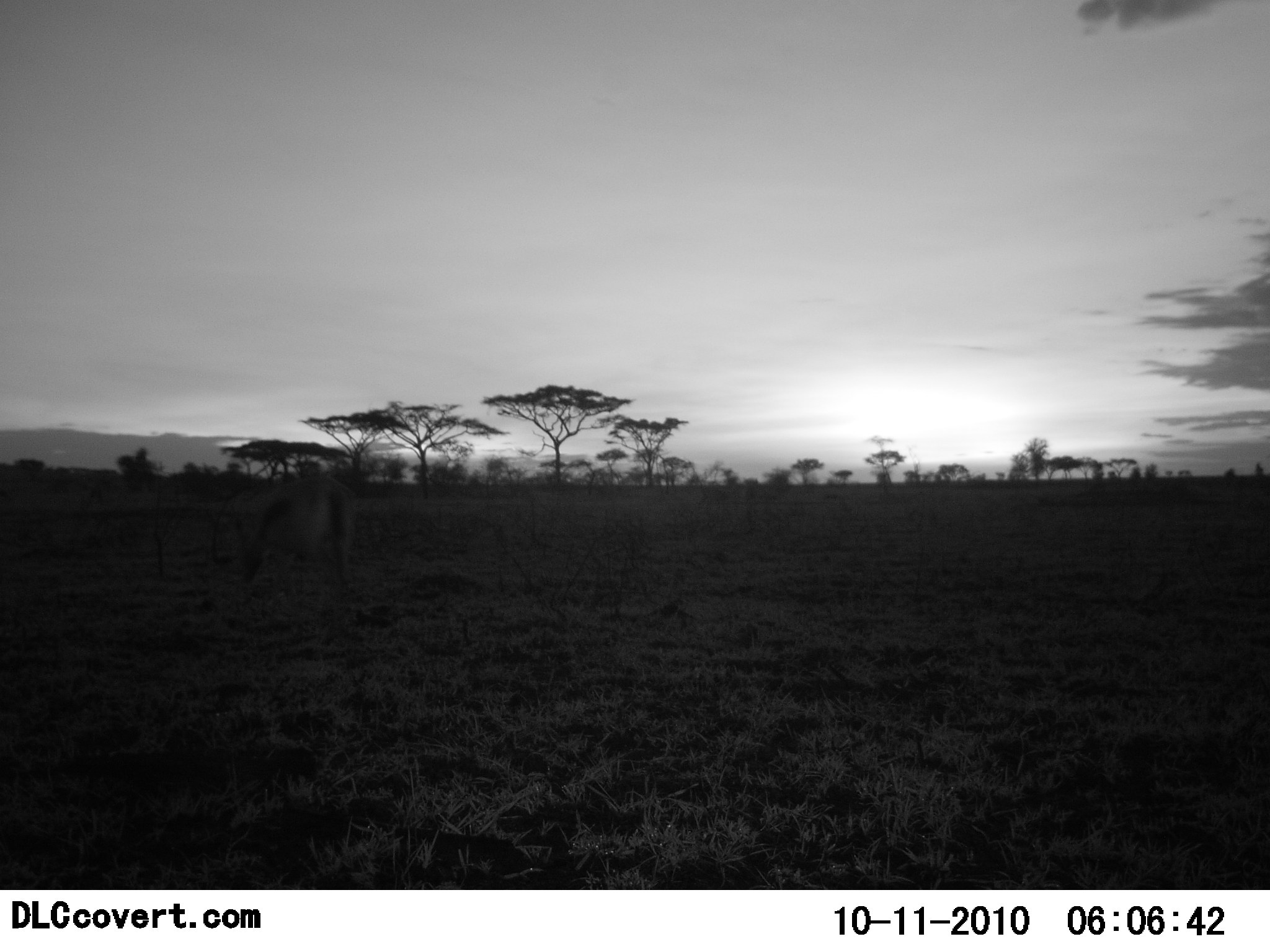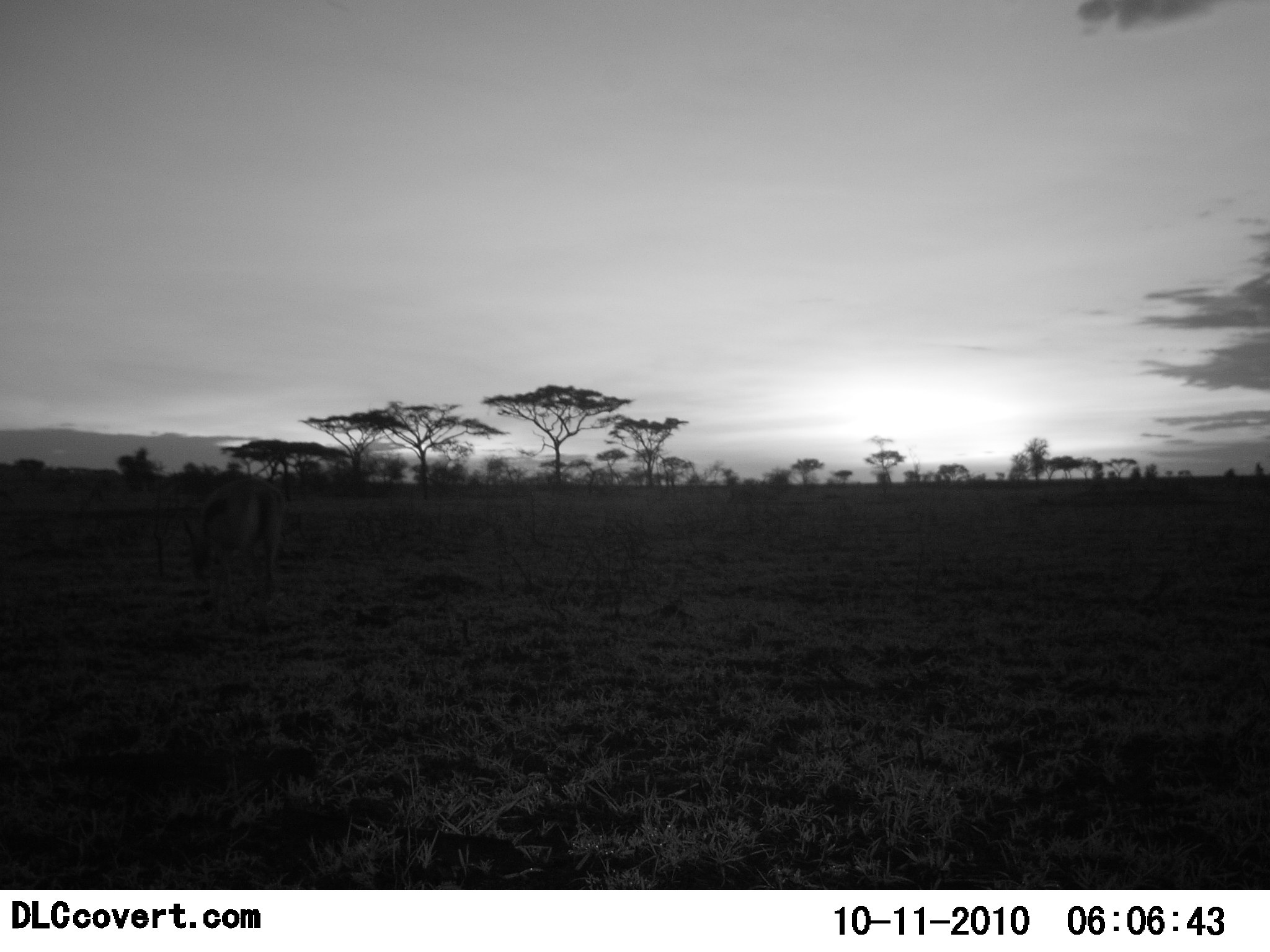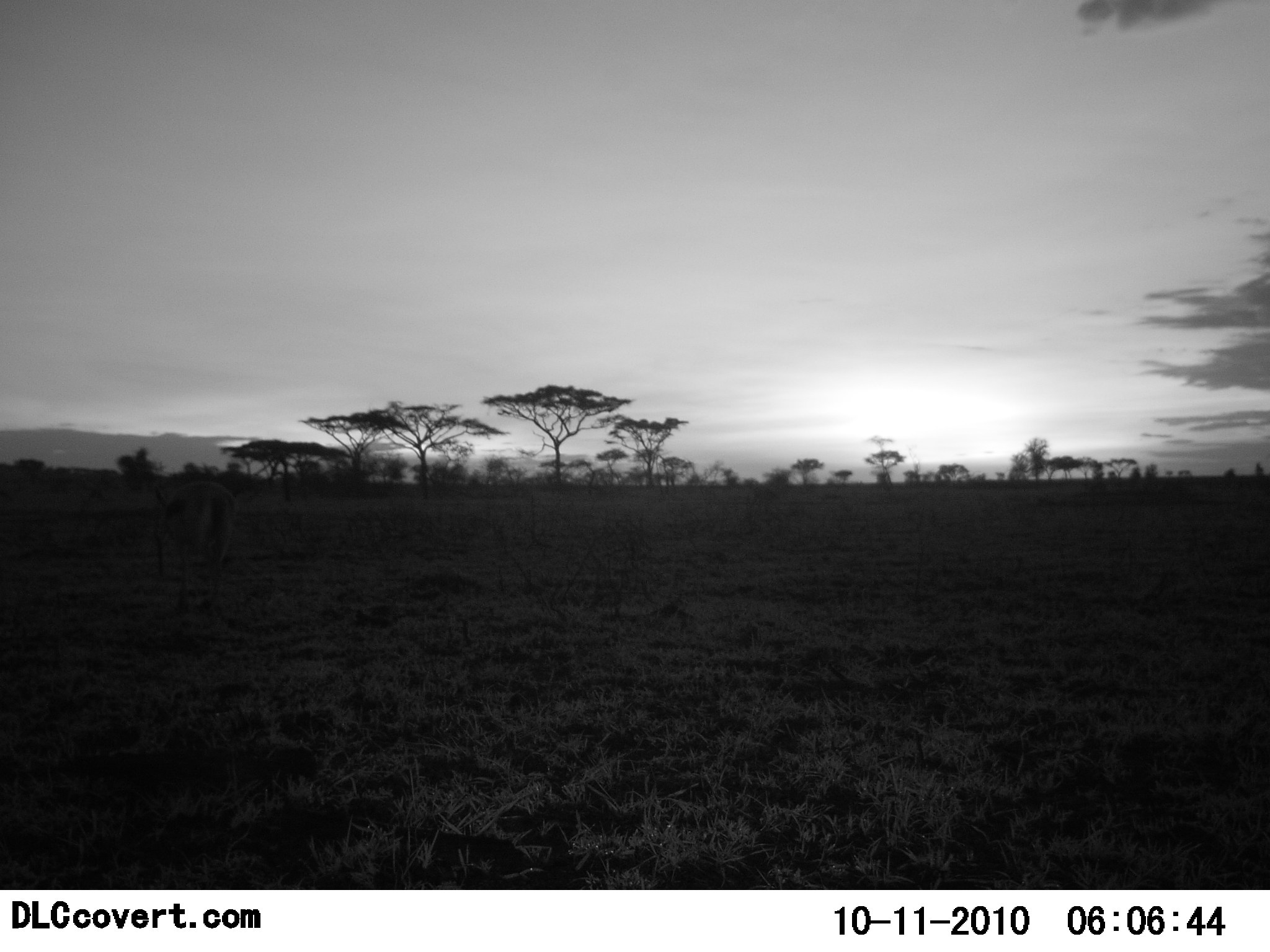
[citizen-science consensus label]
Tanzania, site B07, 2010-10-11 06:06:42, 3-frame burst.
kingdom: Animalia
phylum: Chordata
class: Mammalia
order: Artiodactyla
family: Bovidae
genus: Eudorcas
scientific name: Eudorcas thomsonii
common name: thomson's gazelle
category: gazellethomsons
Gazellethomsons (thomson's gazelle) (Eudorcas thomsonii), count 1. Behavior (volunteer vote fractions): standing 9%, resting 0%, moving 91%, interacting 0%. Young present (vote fraction): 0%. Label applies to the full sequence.